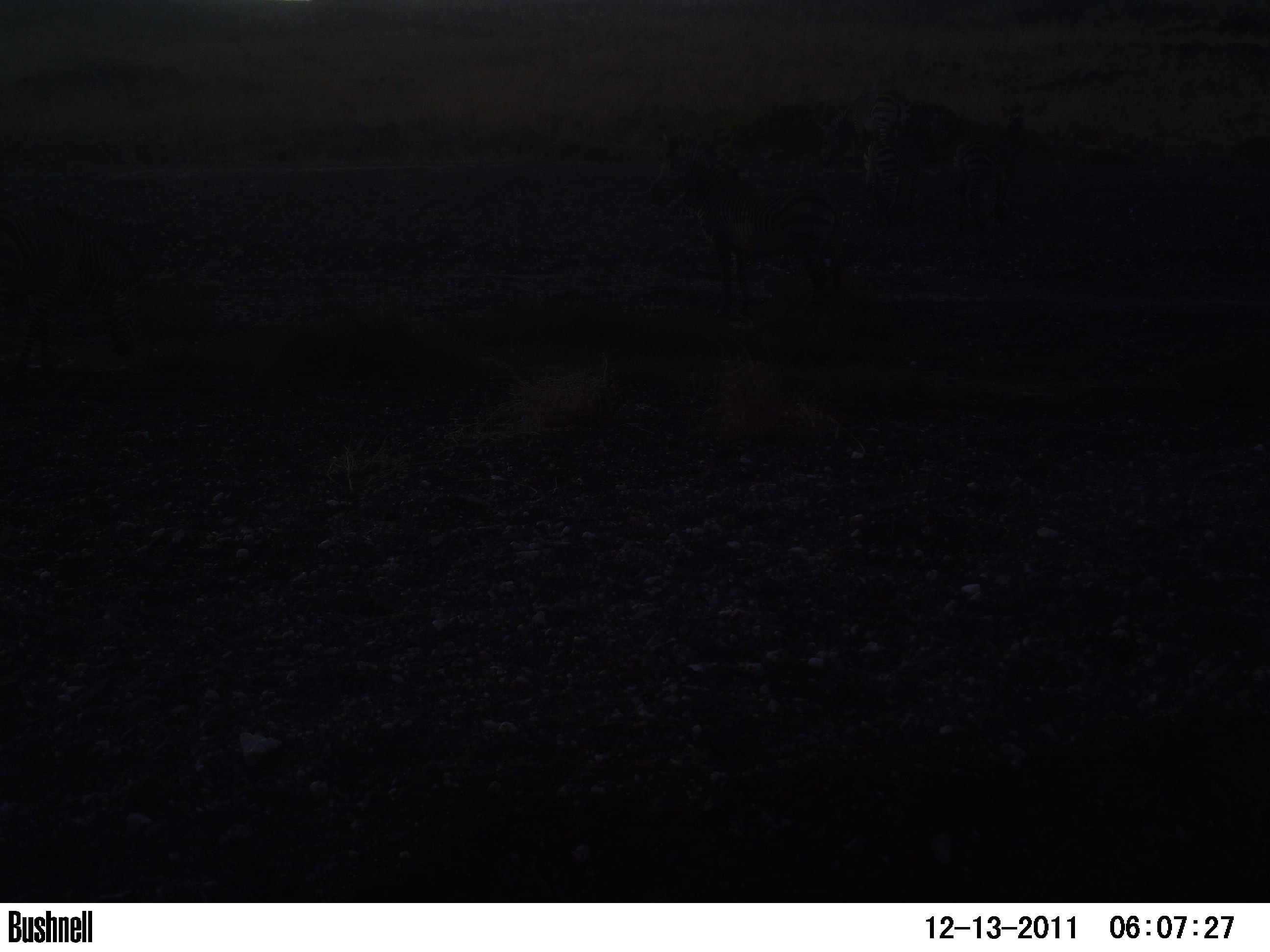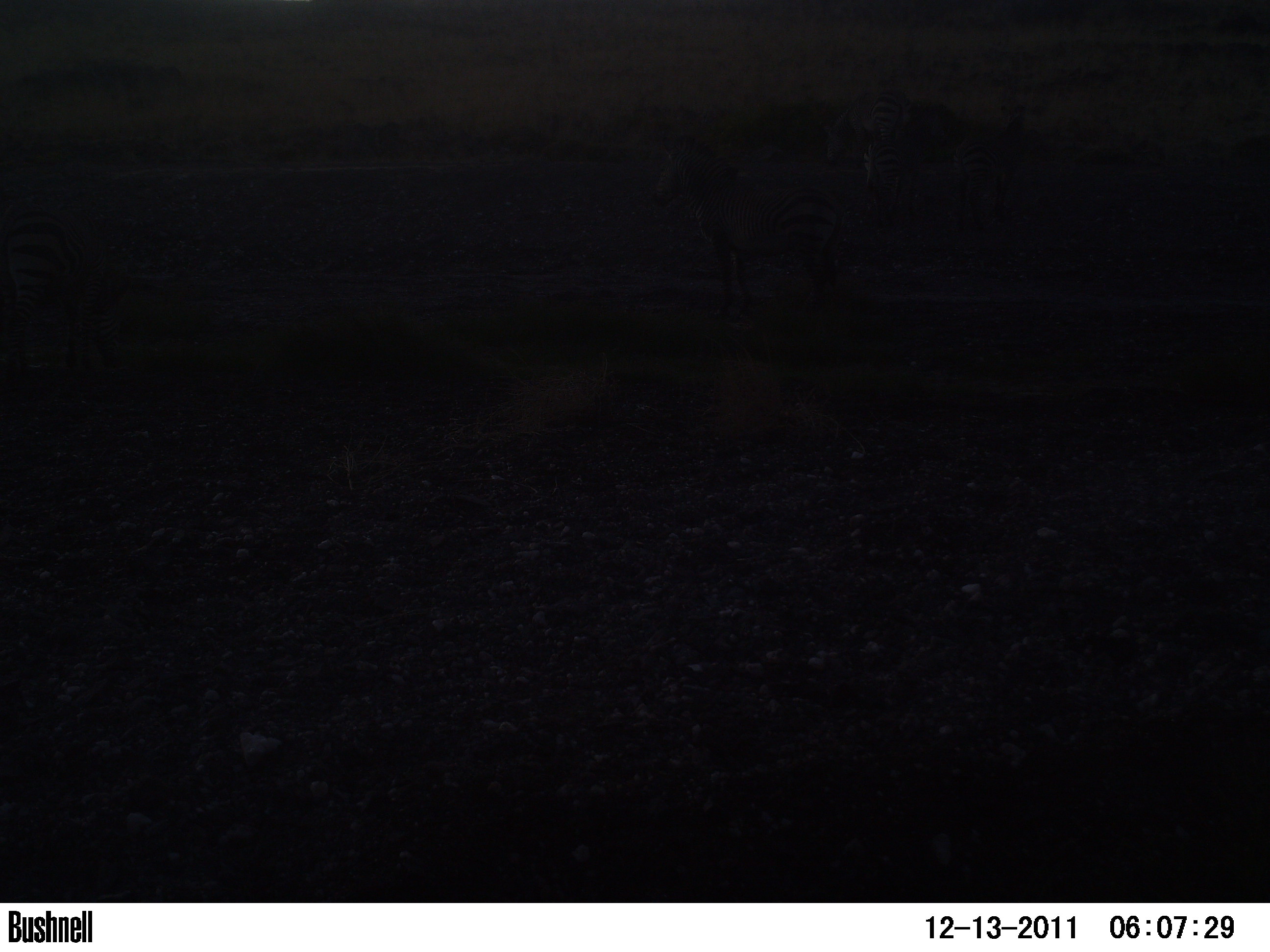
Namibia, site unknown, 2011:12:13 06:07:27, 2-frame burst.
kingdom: Animalia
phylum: Chordata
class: Mammalia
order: Perissodactyla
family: Equidae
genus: Equus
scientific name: Equus zebra hartmannae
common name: hartmann's mountain zebra